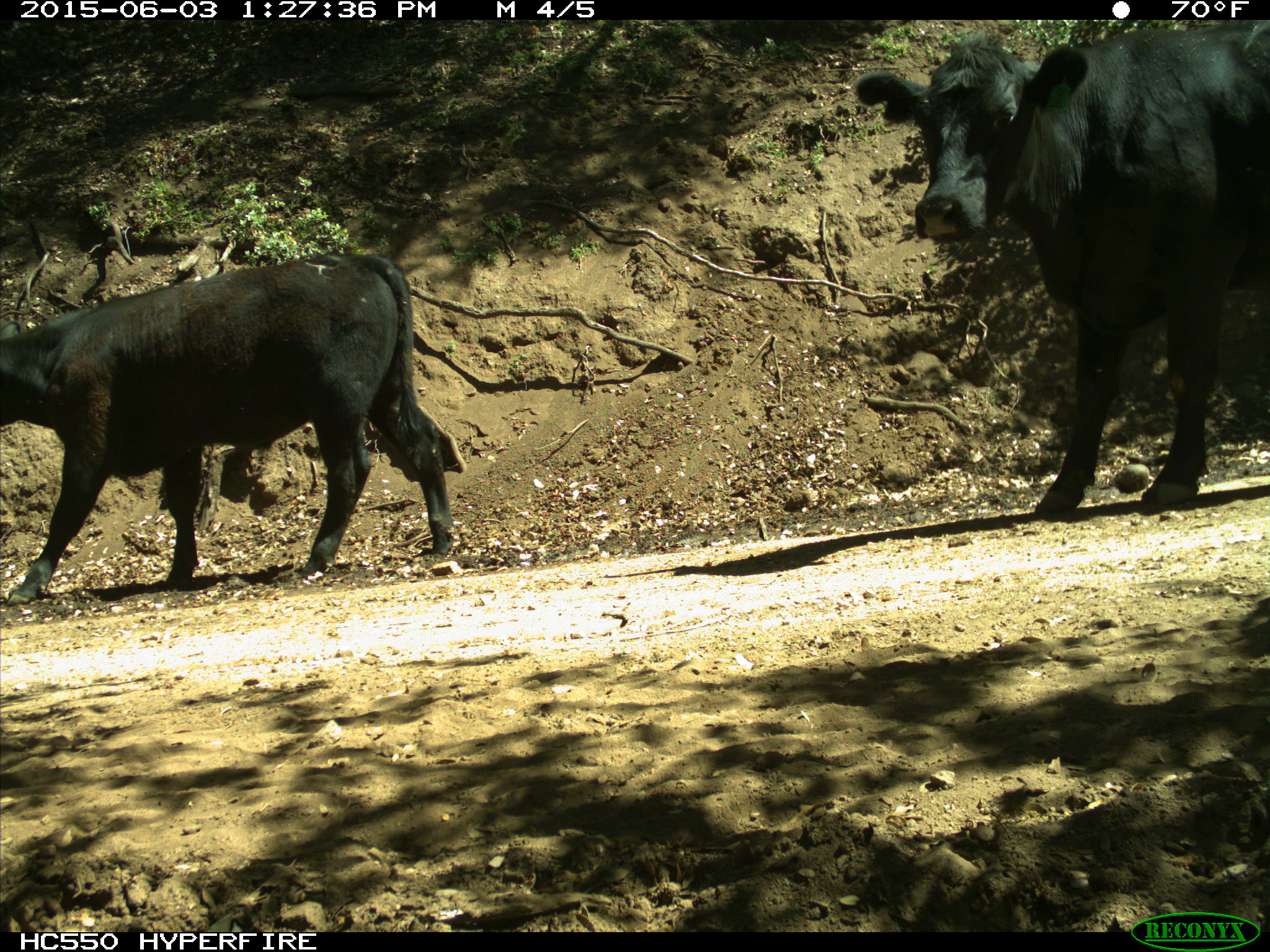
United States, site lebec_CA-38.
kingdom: Animalia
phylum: Chordata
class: Mammalia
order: Artiodactyla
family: Bovidae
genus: Bos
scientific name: Bos taurus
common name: domestic cow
Bos taurus (domestic cow).